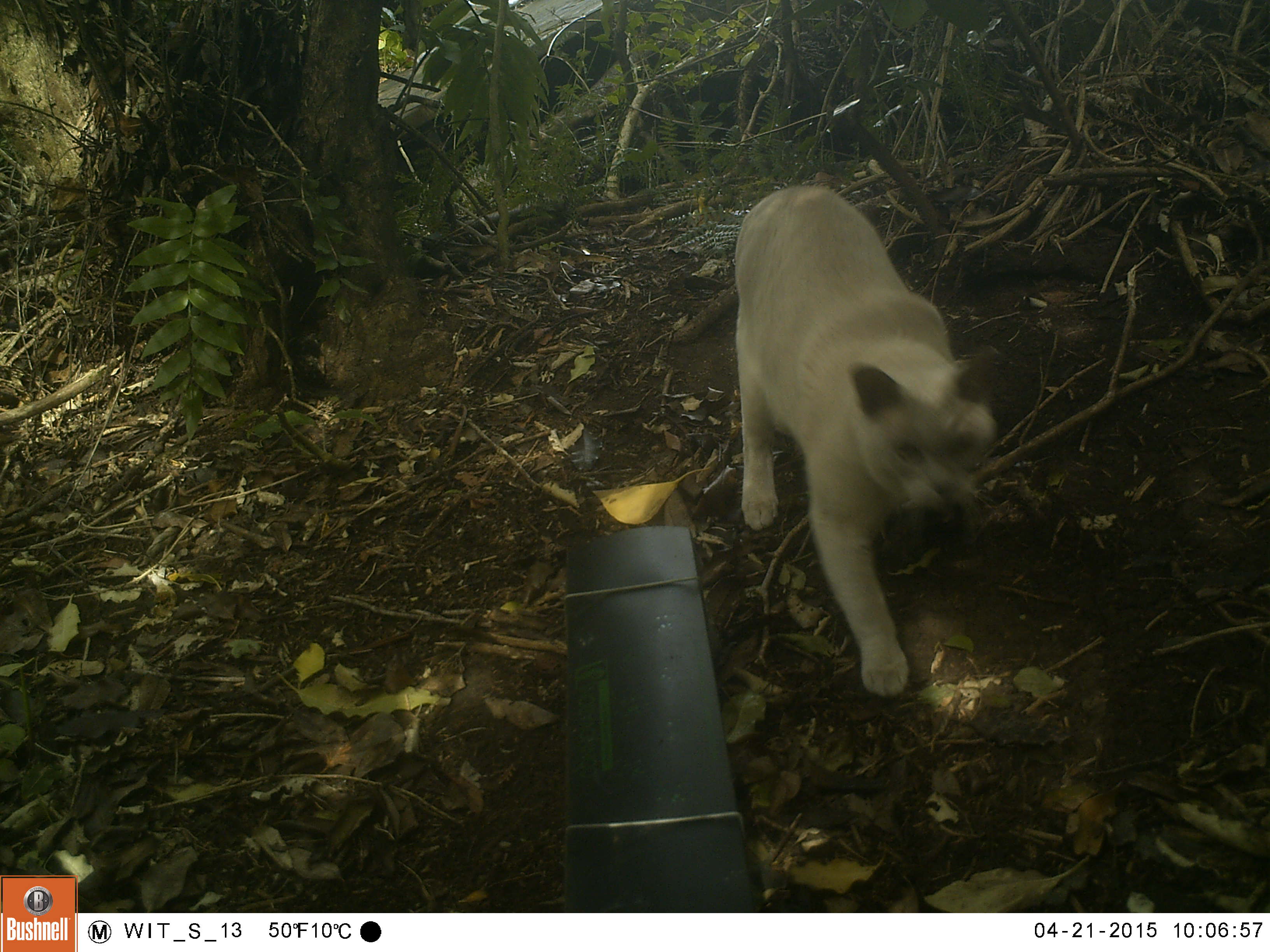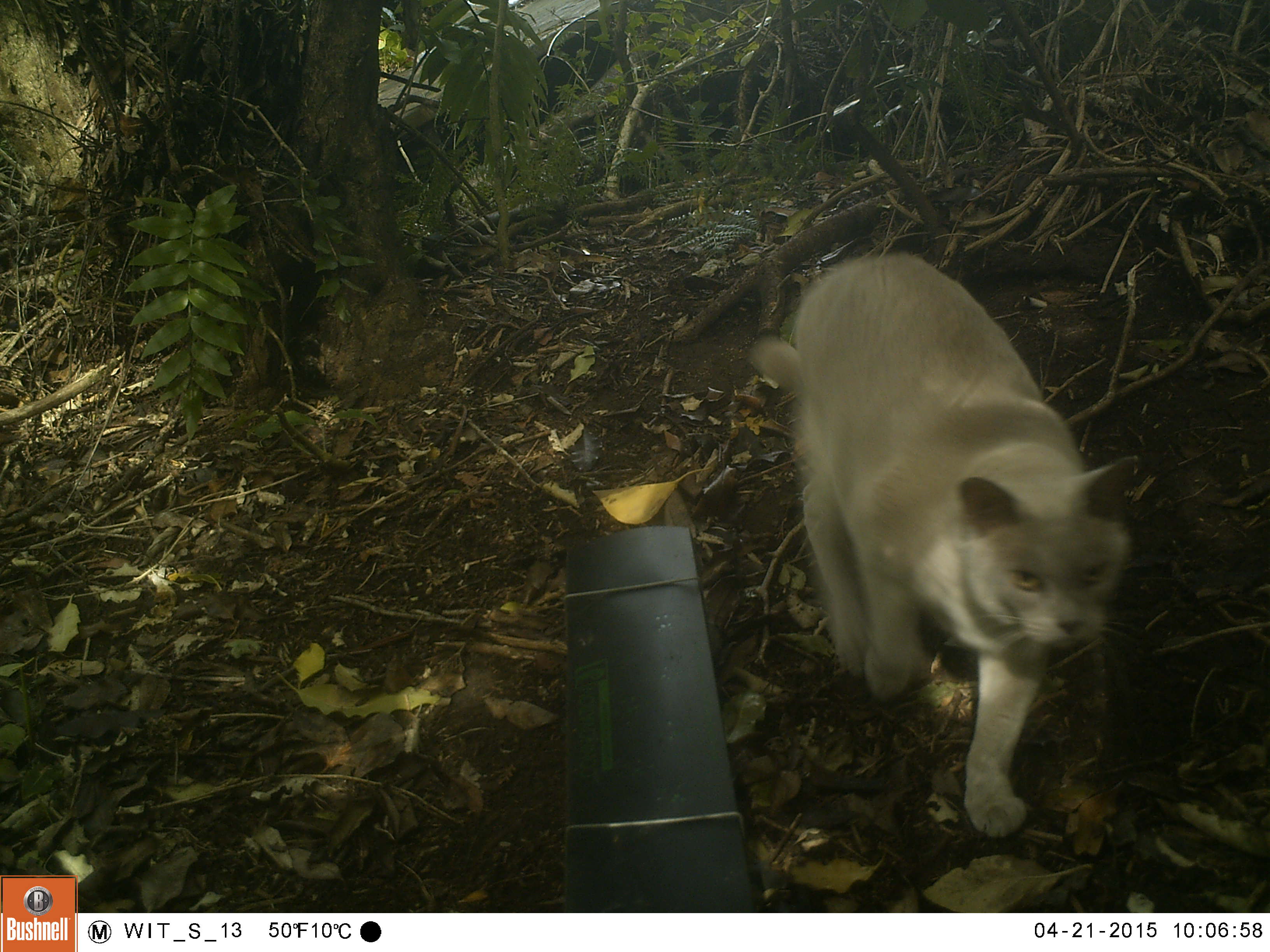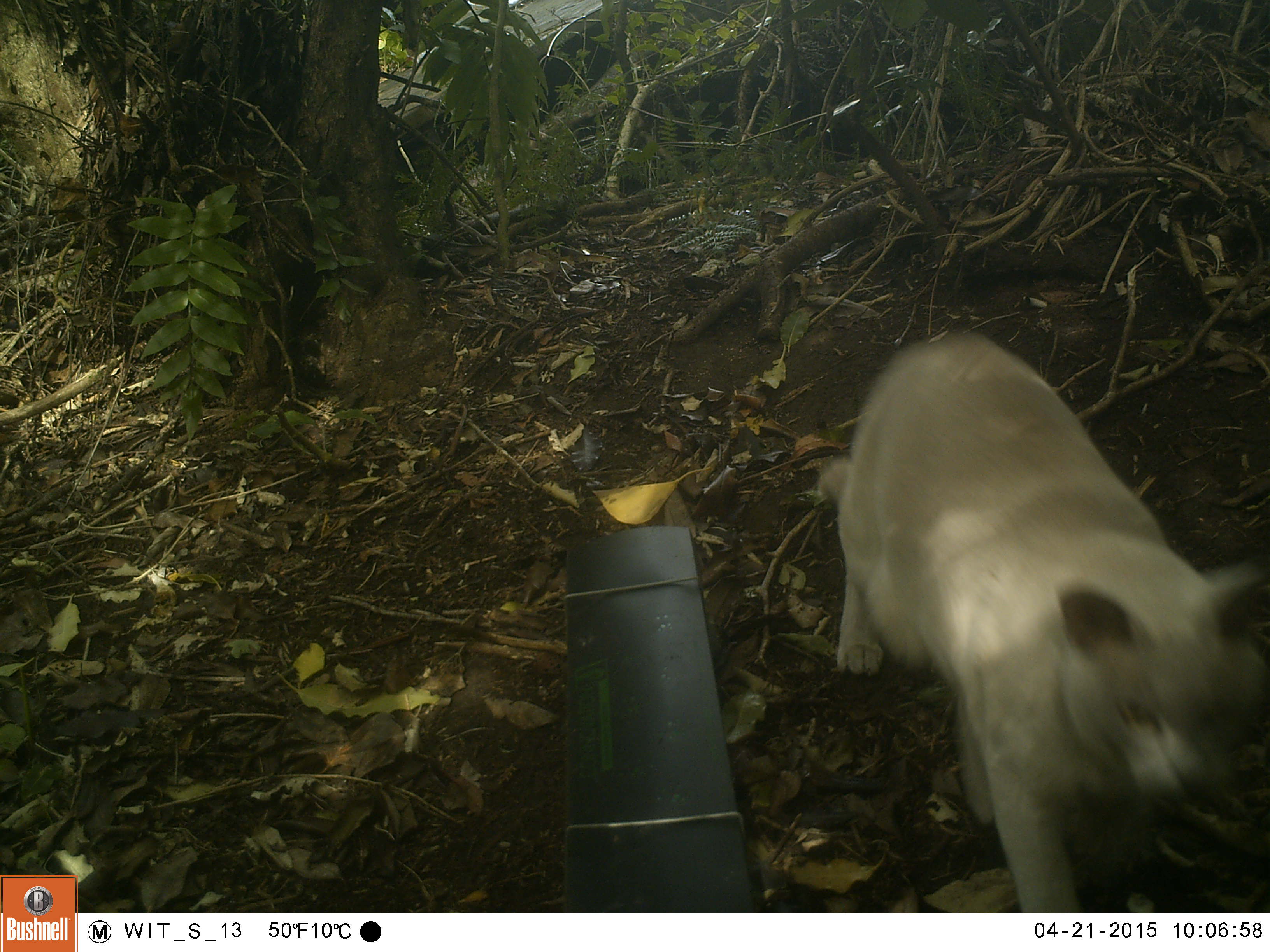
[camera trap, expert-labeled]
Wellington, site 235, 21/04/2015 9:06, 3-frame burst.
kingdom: Animalia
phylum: Chordata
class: Mammalia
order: Carnivora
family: Felidae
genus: Felis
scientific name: Felis catus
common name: cat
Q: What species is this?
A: Cat (Felis catus).